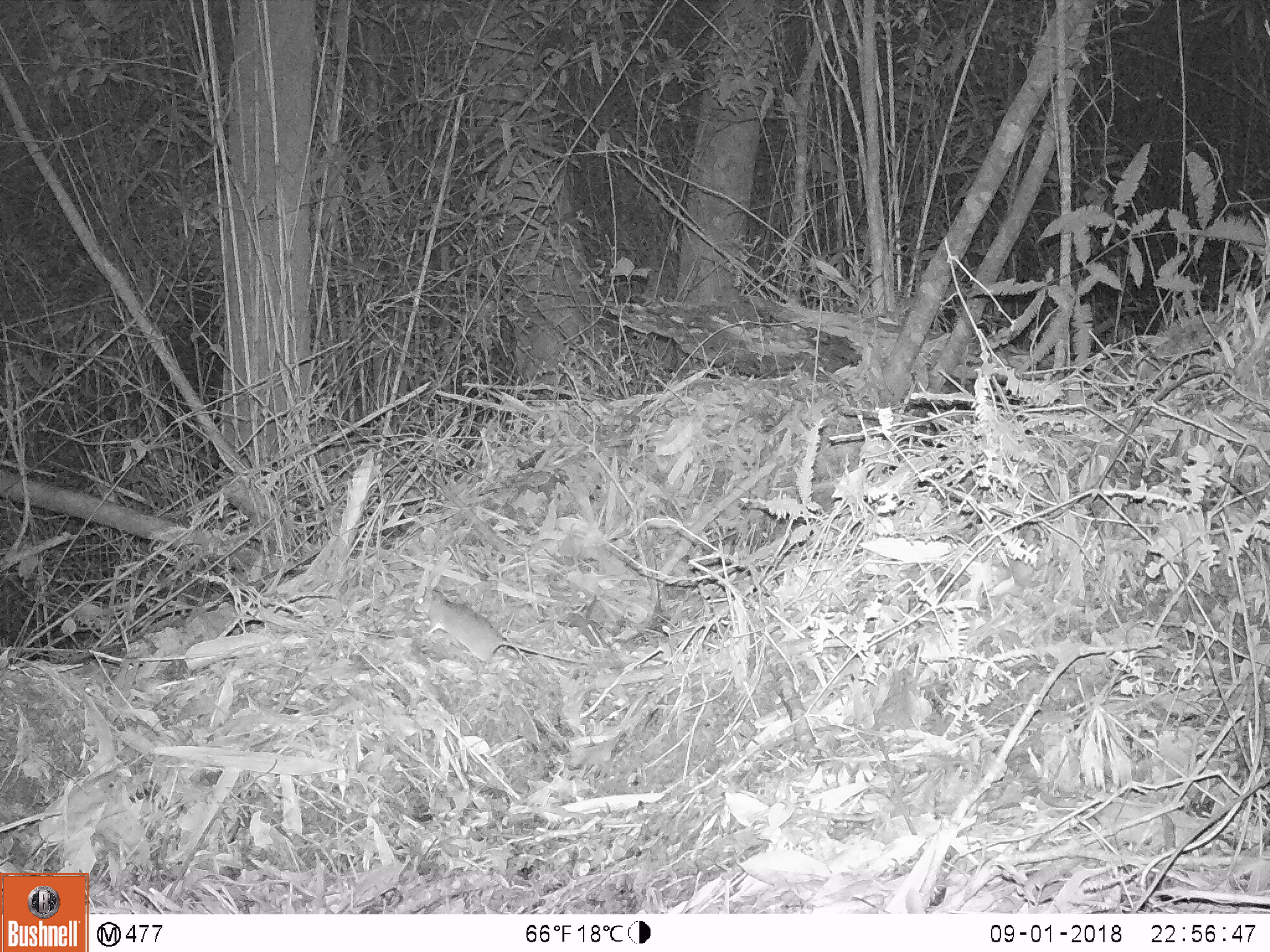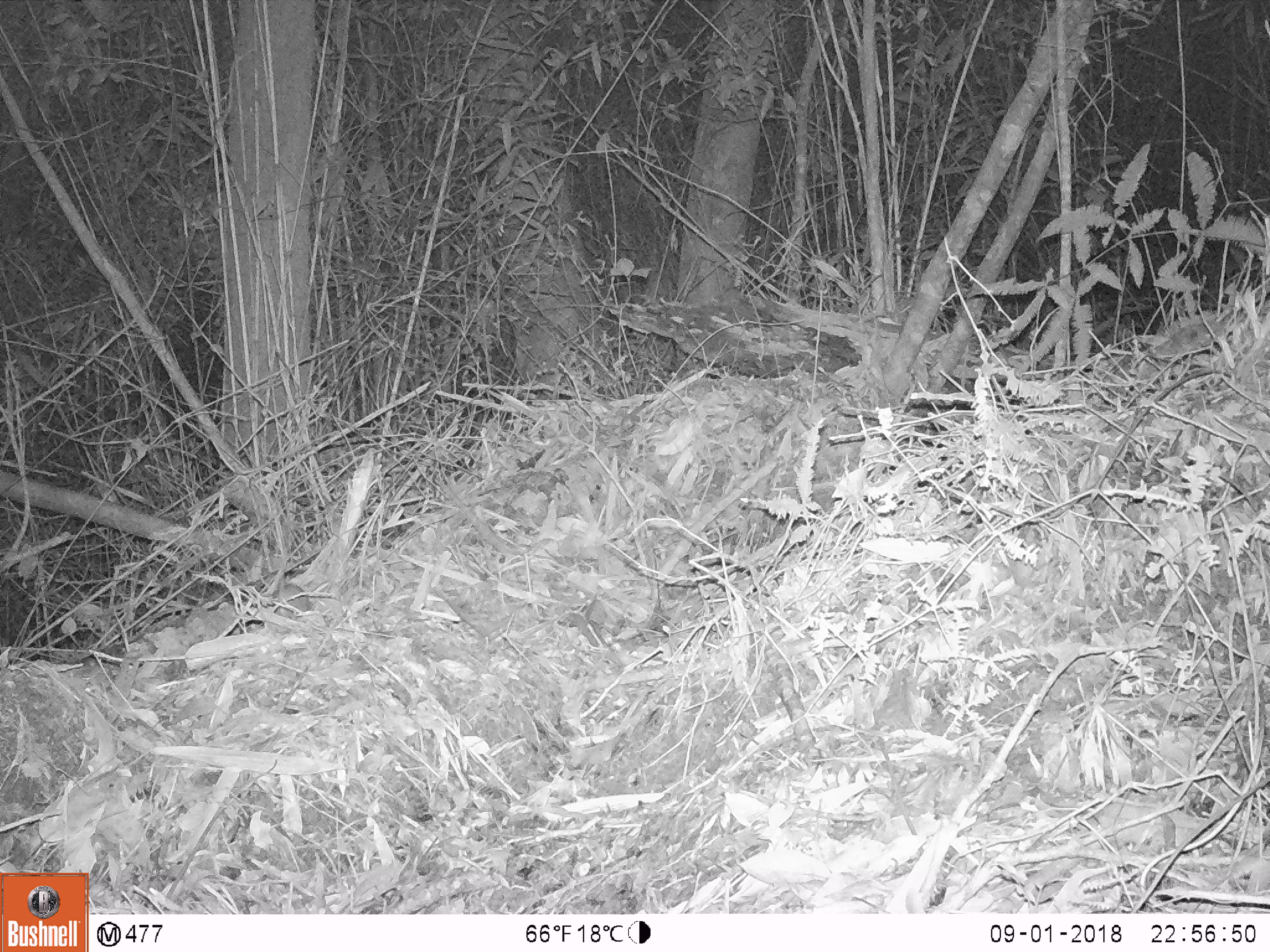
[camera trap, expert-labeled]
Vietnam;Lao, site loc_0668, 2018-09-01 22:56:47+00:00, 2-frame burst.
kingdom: Animalia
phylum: Chordata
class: Mammalia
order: Rodentia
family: Muridae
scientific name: Muridae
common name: old-world mice and rats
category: unidentified murid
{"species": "unidentified murid (old-world mice and rats) (Muridae)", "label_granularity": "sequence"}